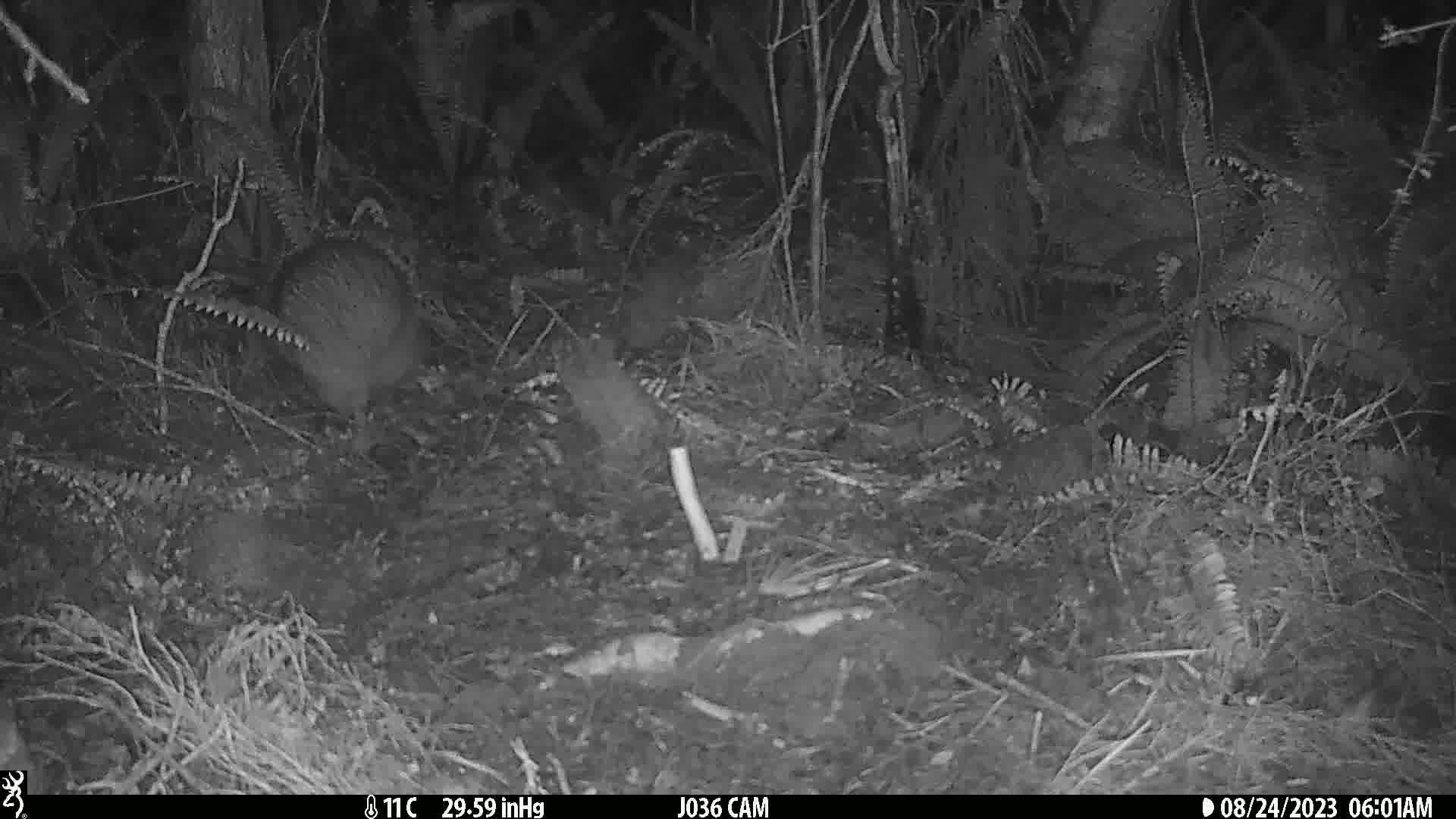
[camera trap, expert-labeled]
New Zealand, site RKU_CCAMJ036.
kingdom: Animalia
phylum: Chordata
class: Aves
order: Apterygiformes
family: Apterygidae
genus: Apteryx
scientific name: Apteryx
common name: kiwi